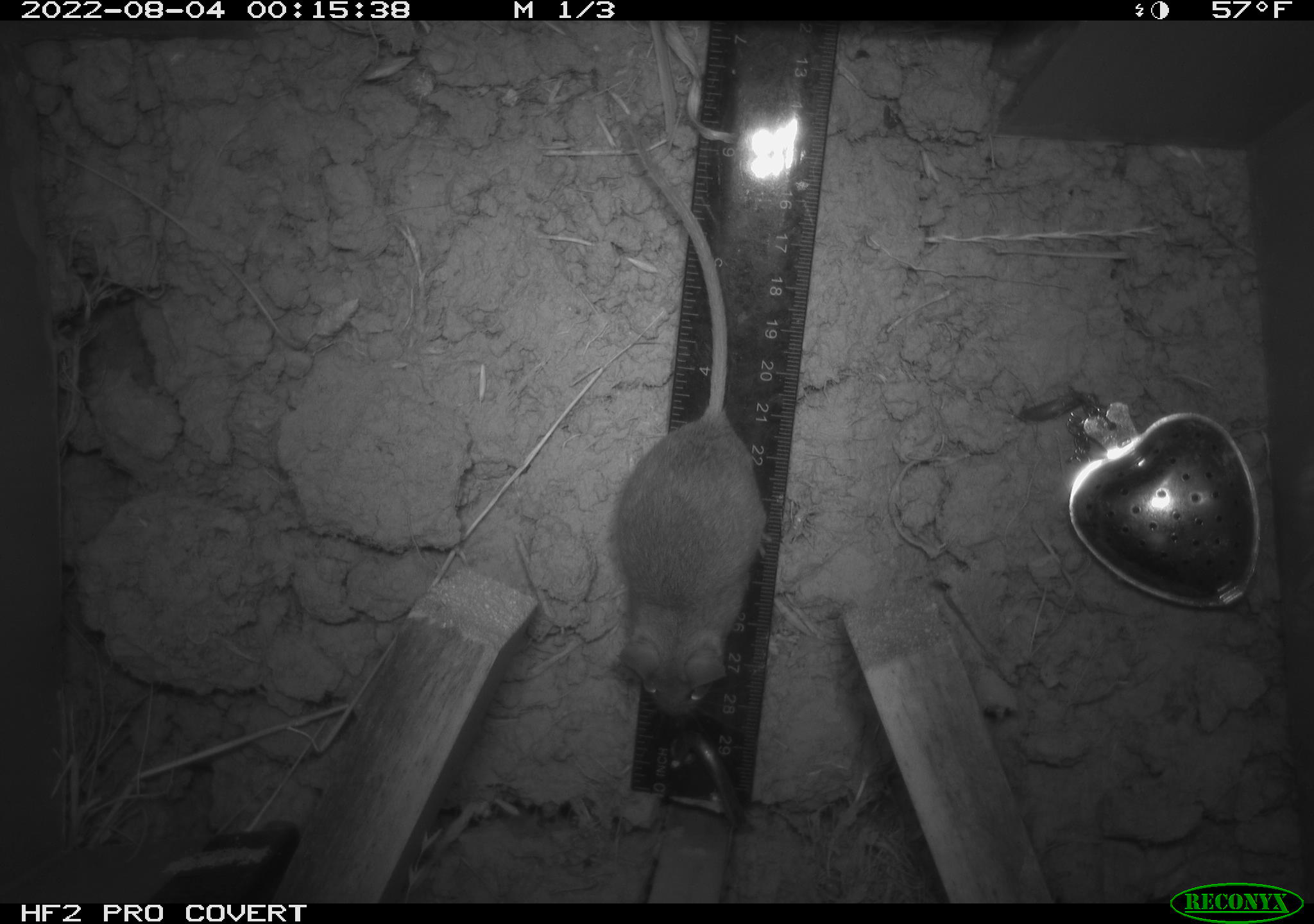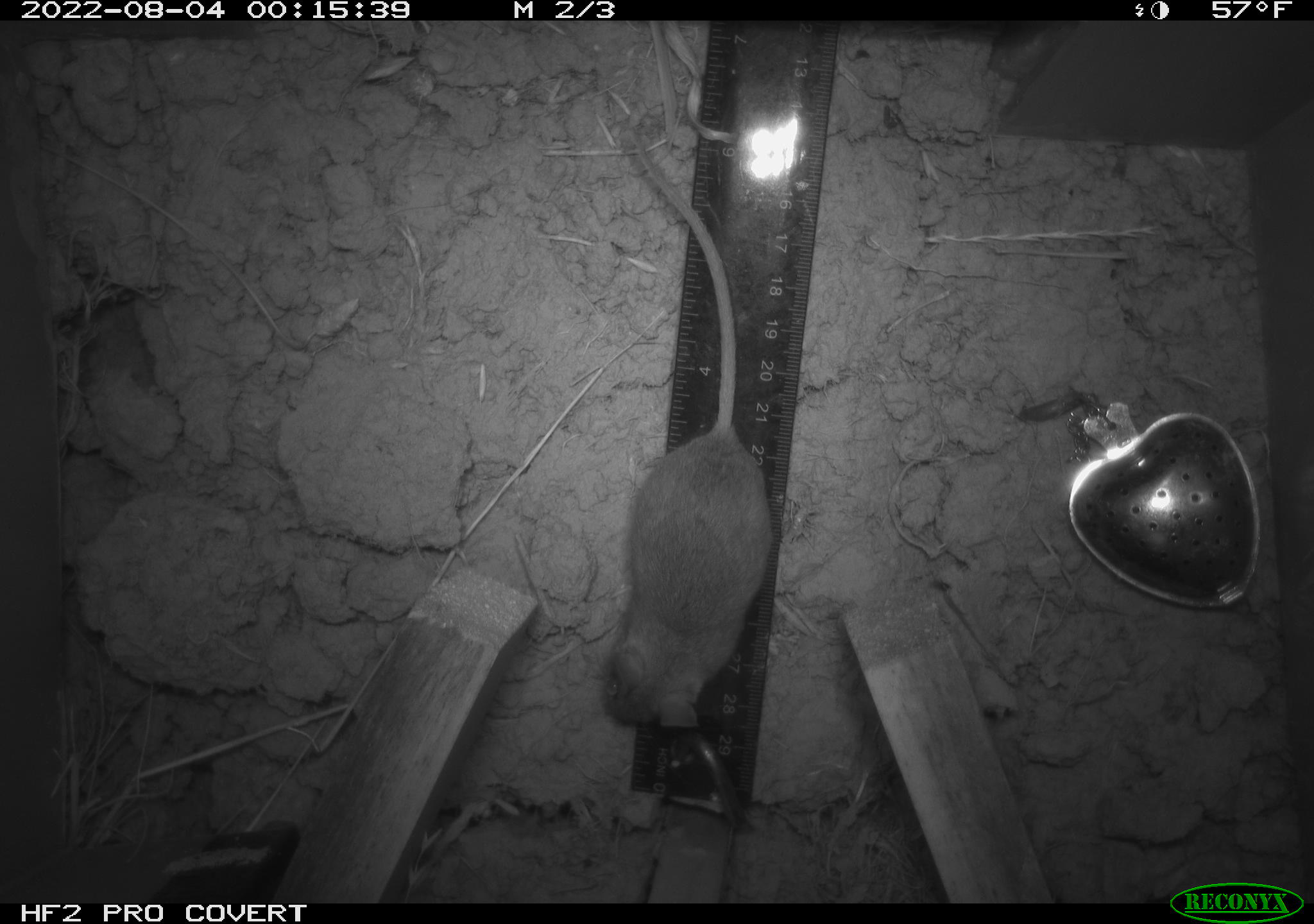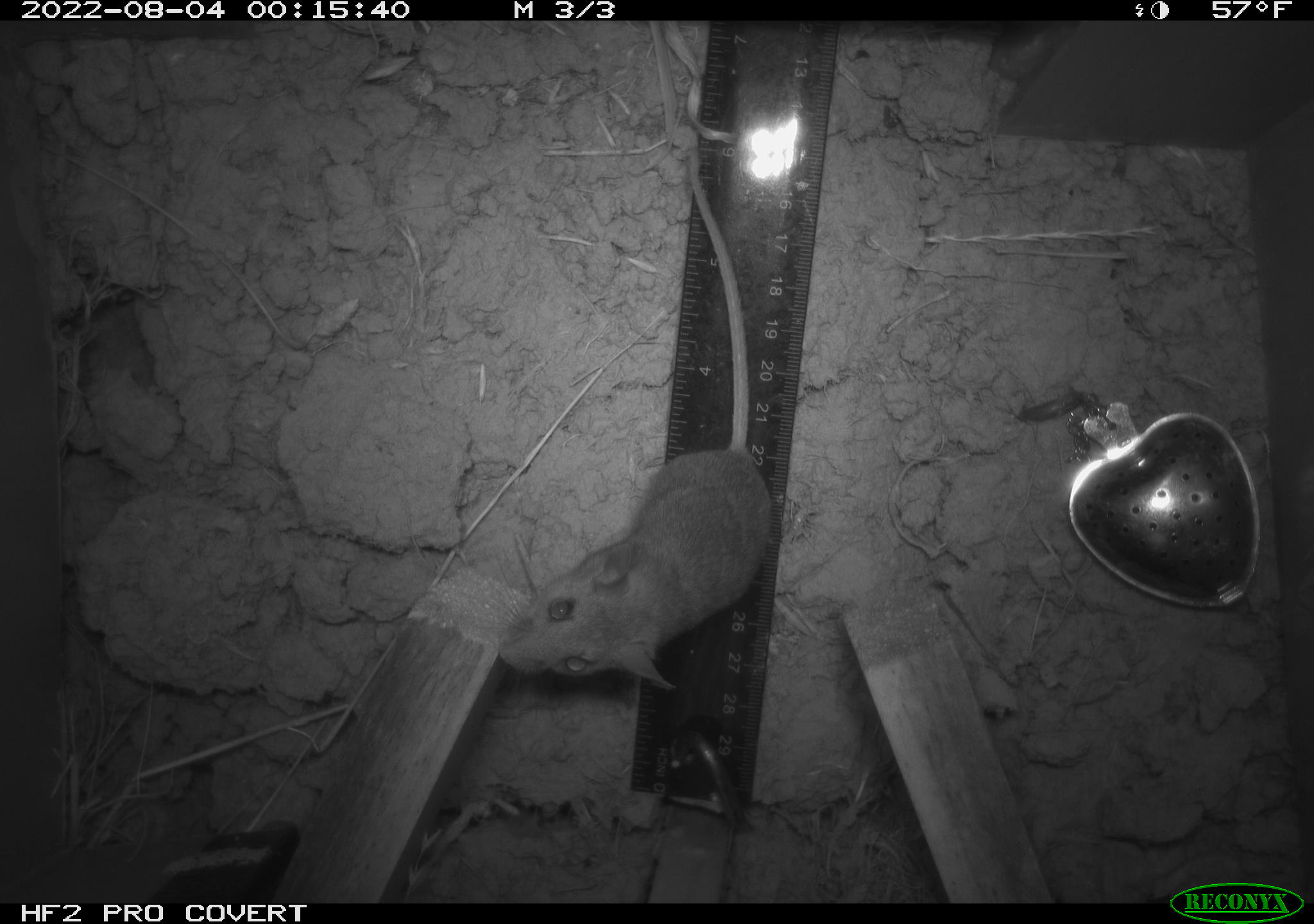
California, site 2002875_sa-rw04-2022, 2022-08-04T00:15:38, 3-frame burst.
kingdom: Animalia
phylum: Chordata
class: Mammalia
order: Rodentia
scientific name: Rodentia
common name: mouse species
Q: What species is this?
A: Mouse species (Rodentia).